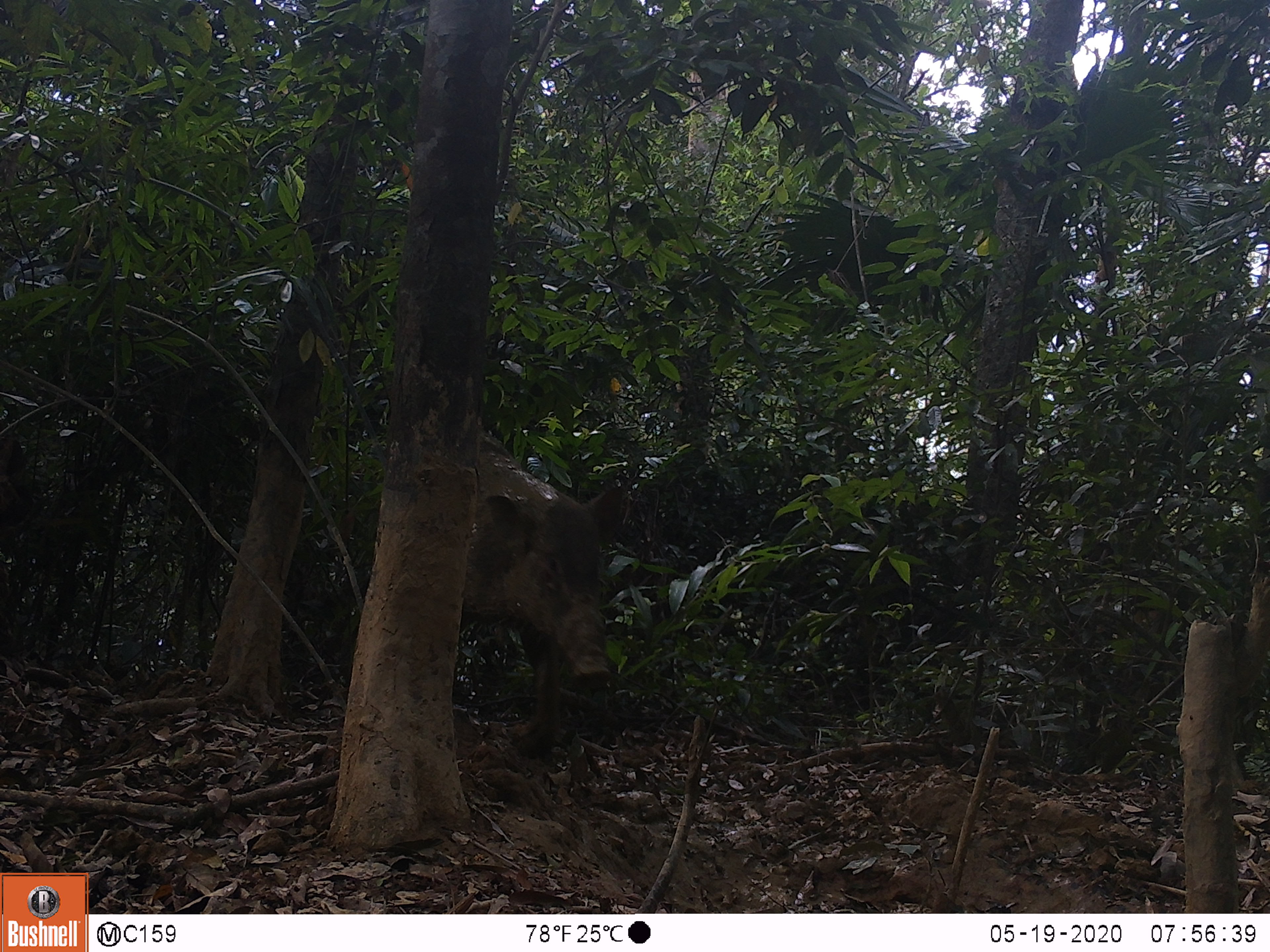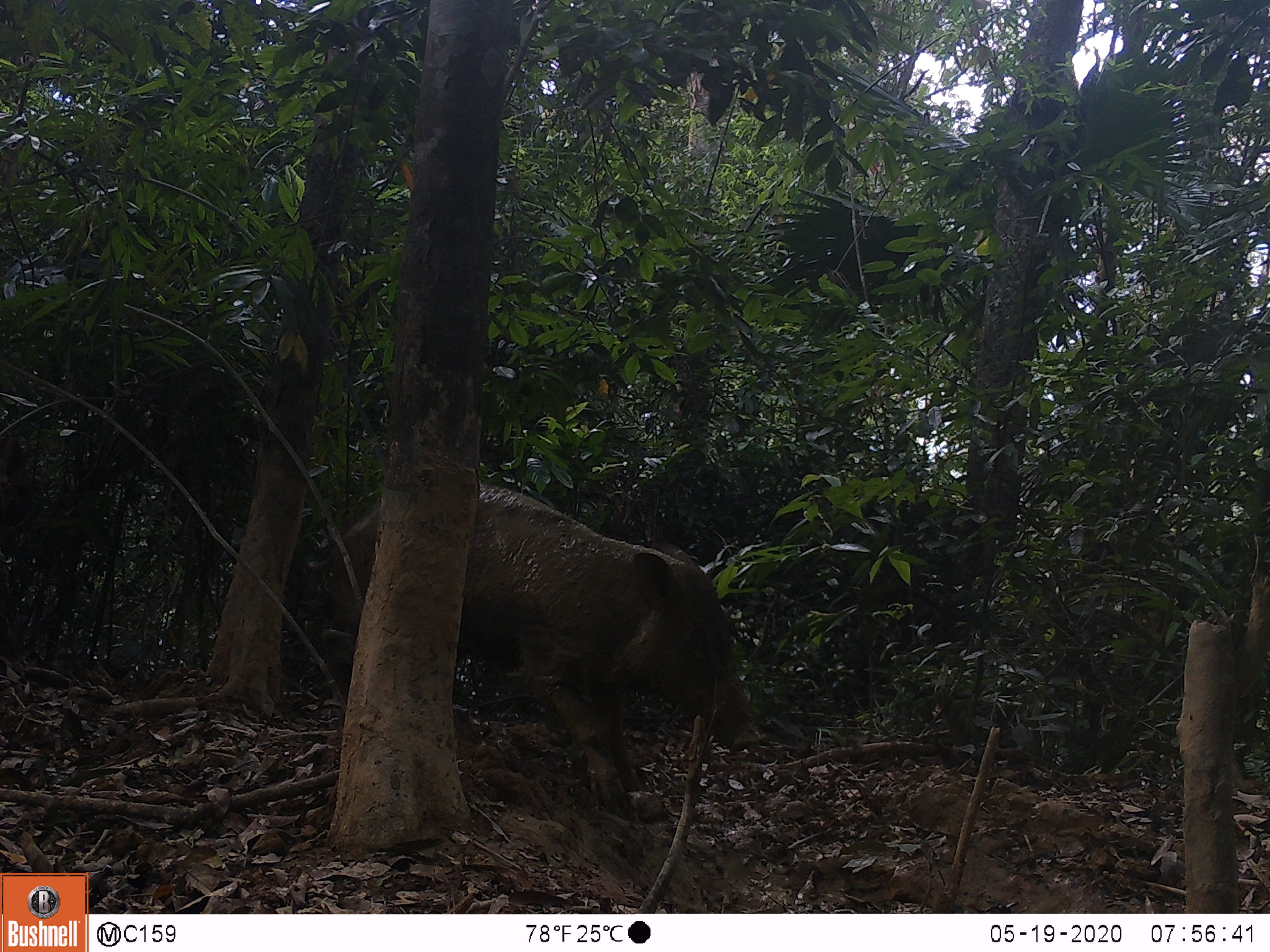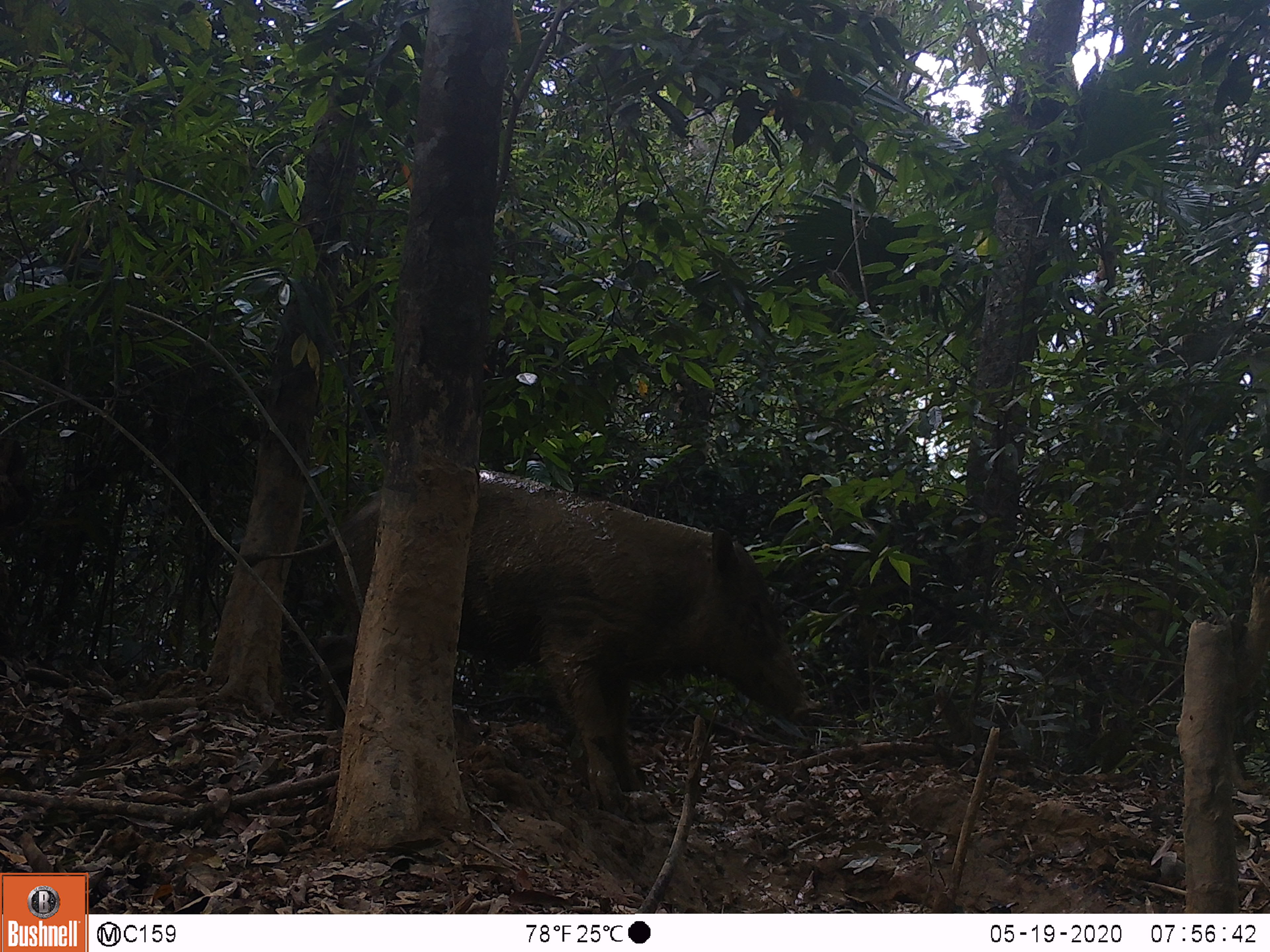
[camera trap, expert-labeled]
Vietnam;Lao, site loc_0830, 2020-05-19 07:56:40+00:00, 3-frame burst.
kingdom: Animalia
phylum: Chordata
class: Mammalia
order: Artiodactyla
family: Suidae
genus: Sus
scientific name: Sus scrofa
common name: eurasian wild pig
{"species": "eurasian wild pig (Sus scrofa)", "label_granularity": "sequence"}